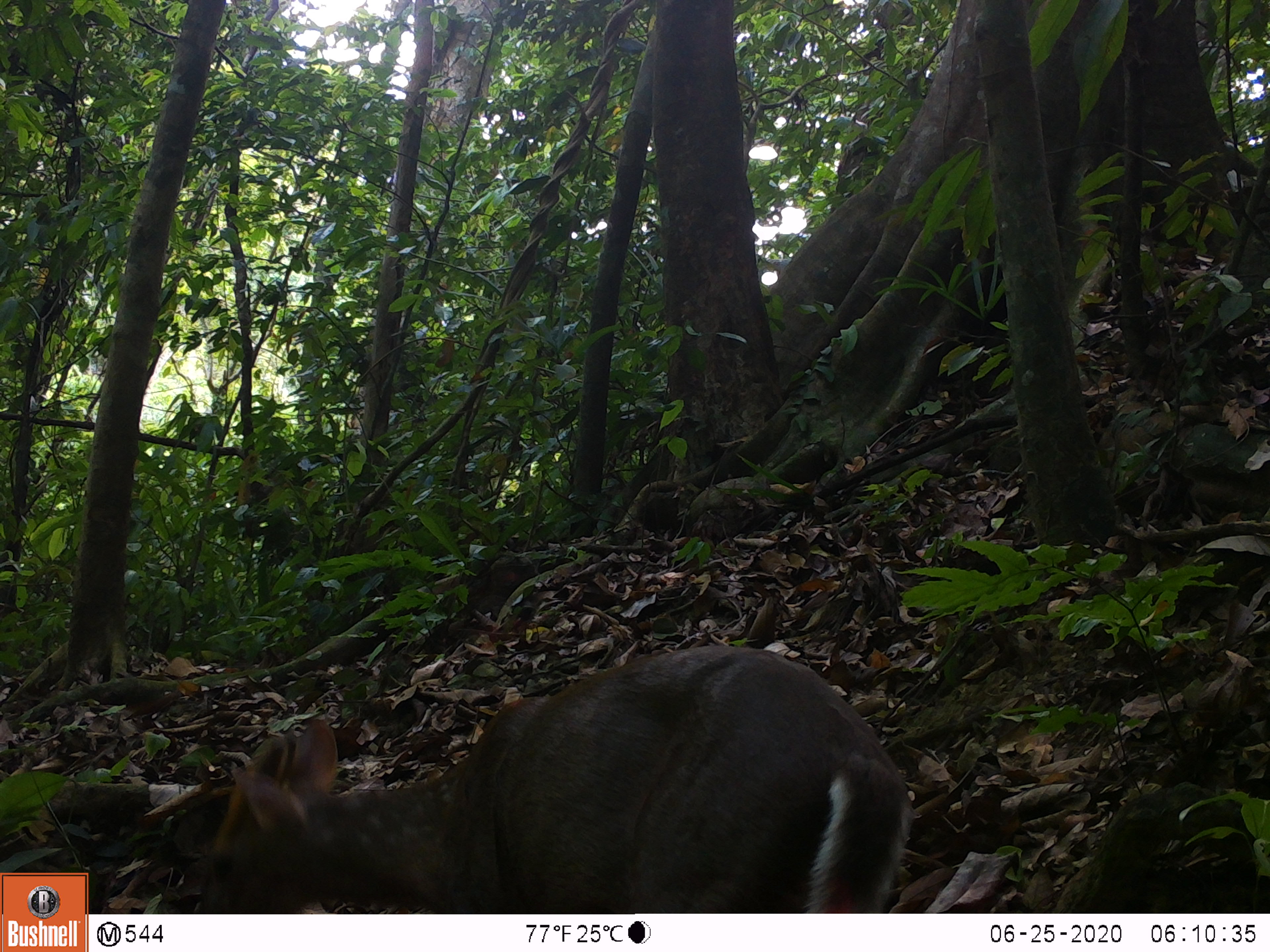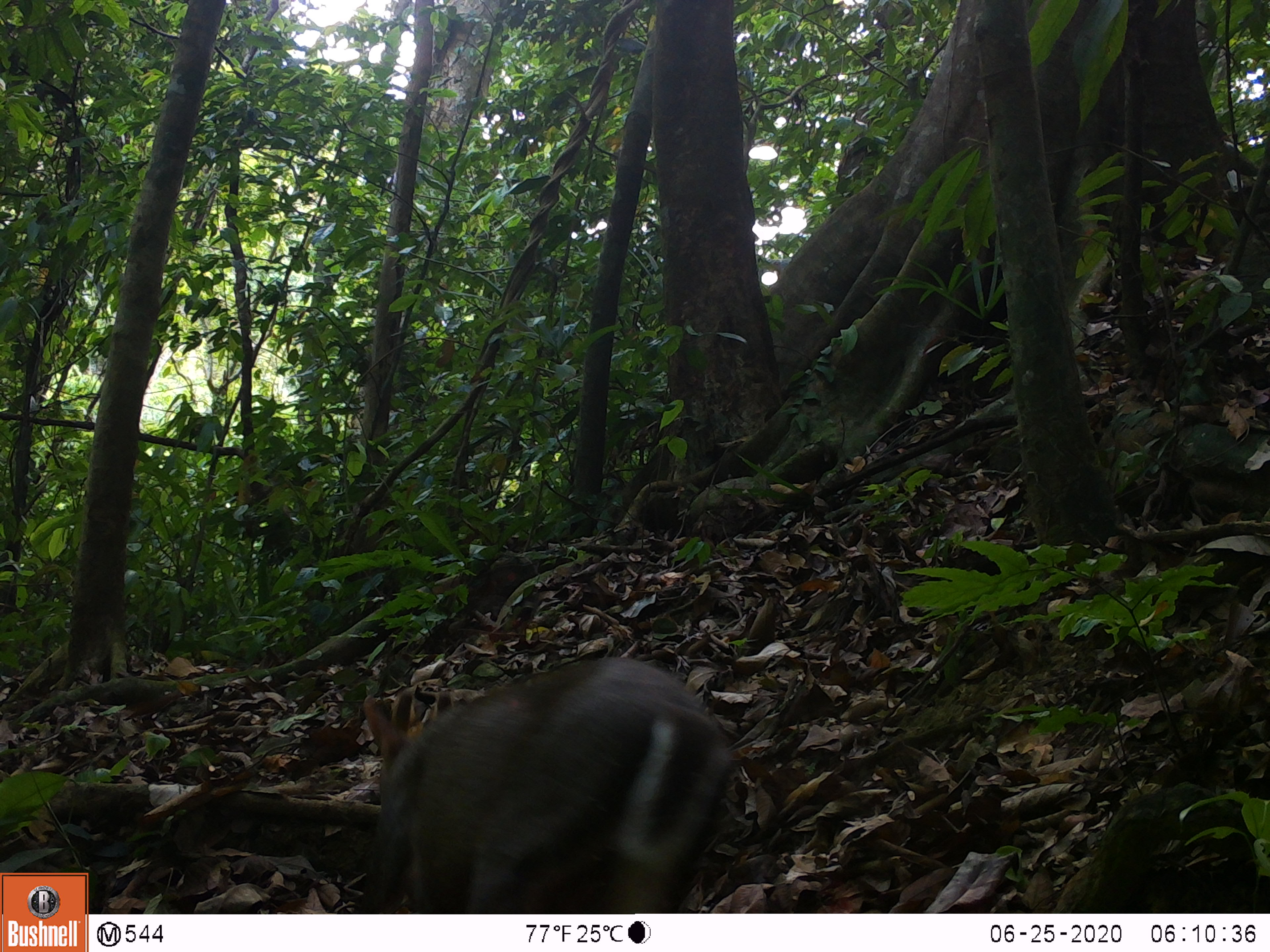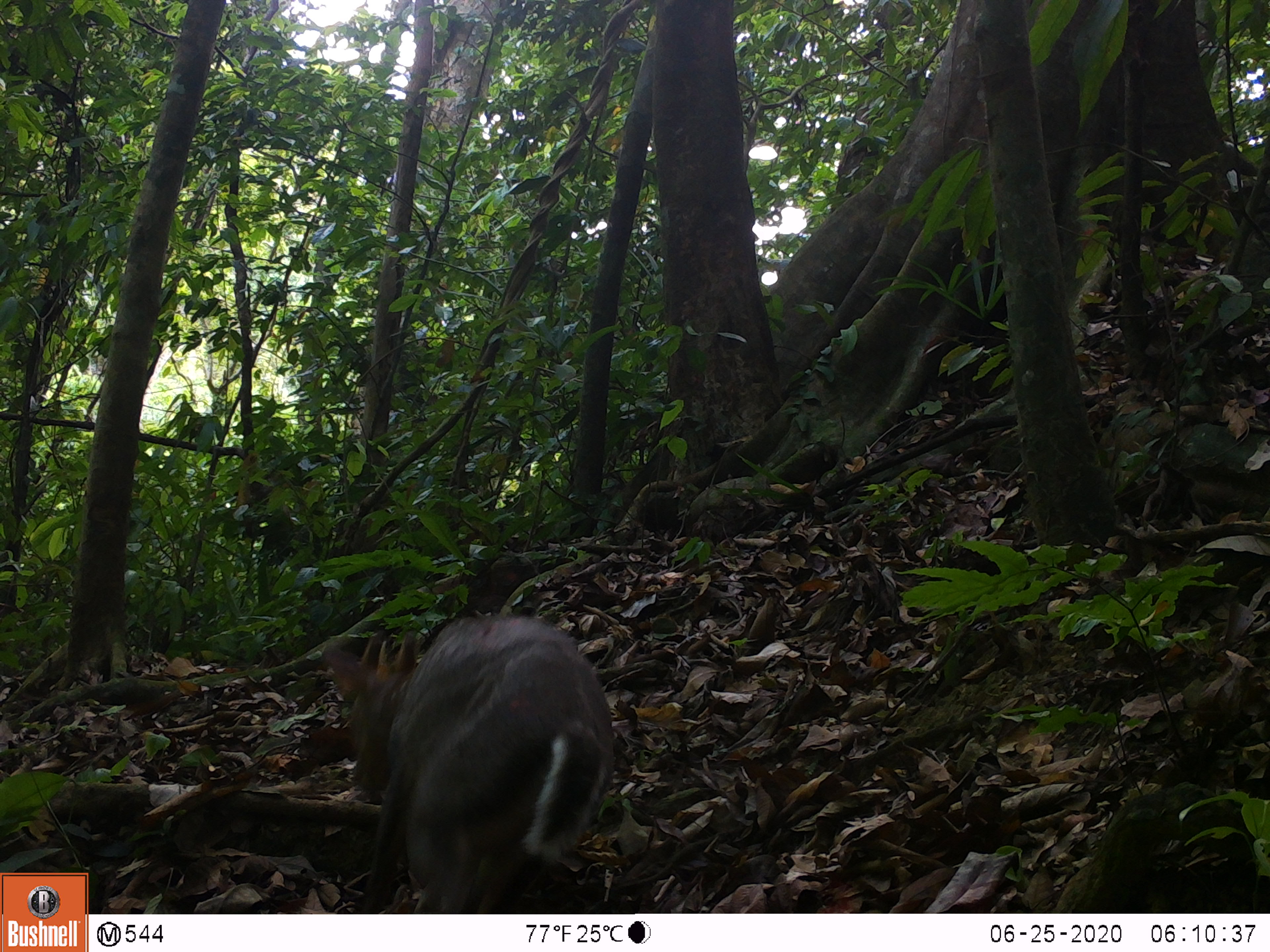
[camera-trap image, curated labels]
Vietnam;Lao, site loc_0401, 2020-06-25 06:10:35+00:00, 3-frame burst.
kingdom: Animalia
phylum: Chordata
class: Mammalia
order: Artiodactyla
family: Cervidae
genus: Muntiacus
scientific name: Muntiacus rooseveltorum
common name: roosevelt's muntjac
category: roosevelts muntjac group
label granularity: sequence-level